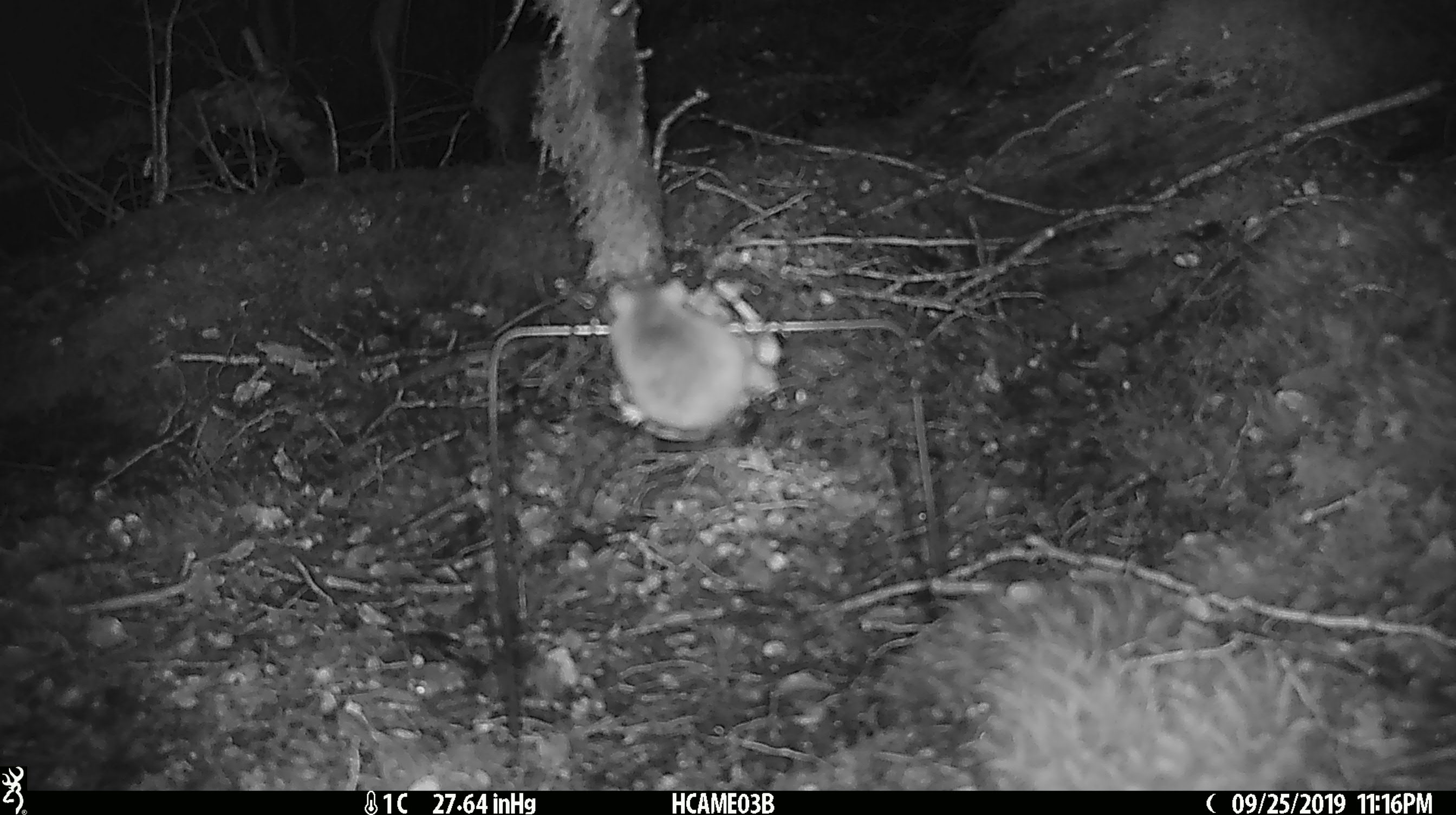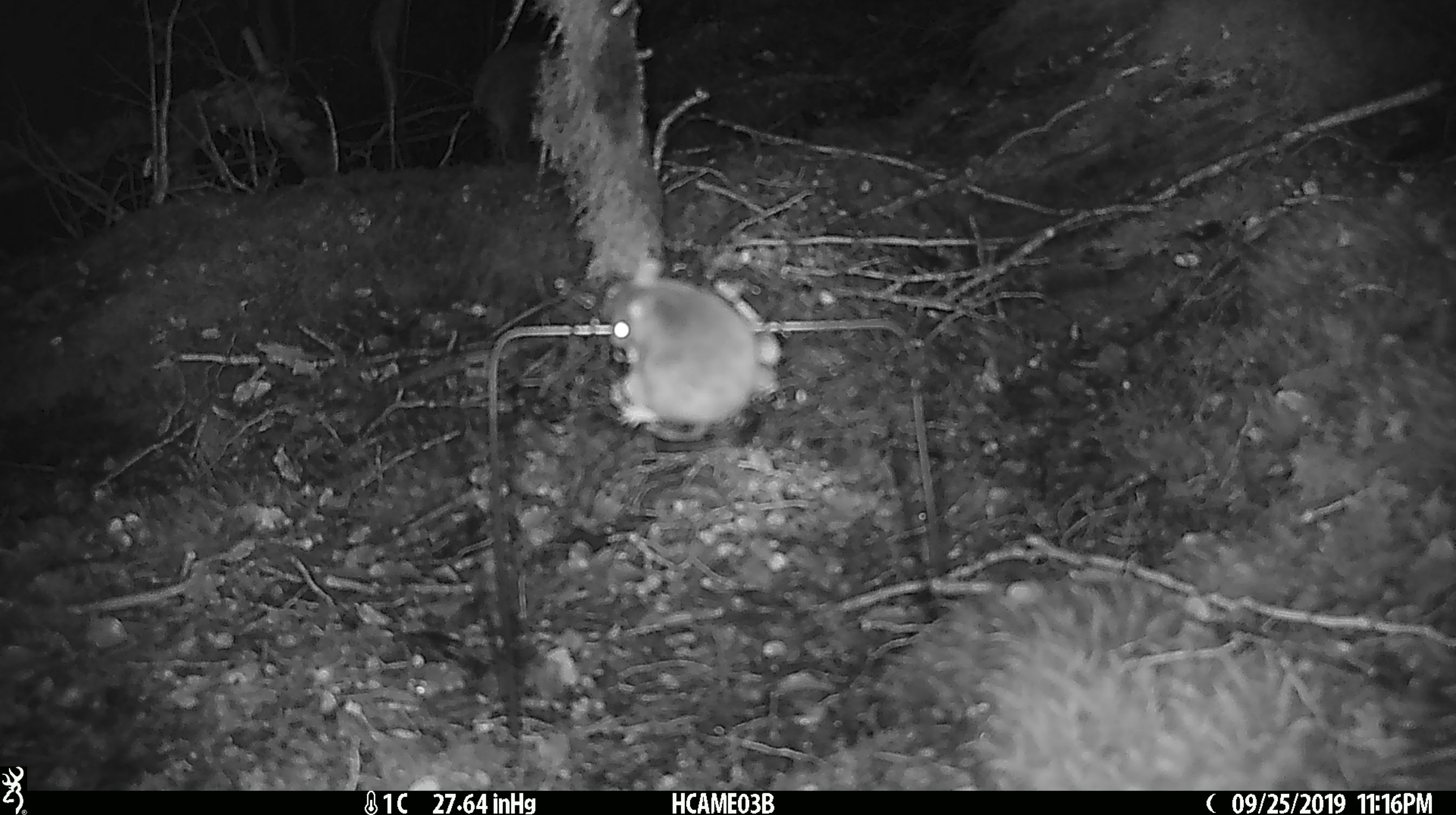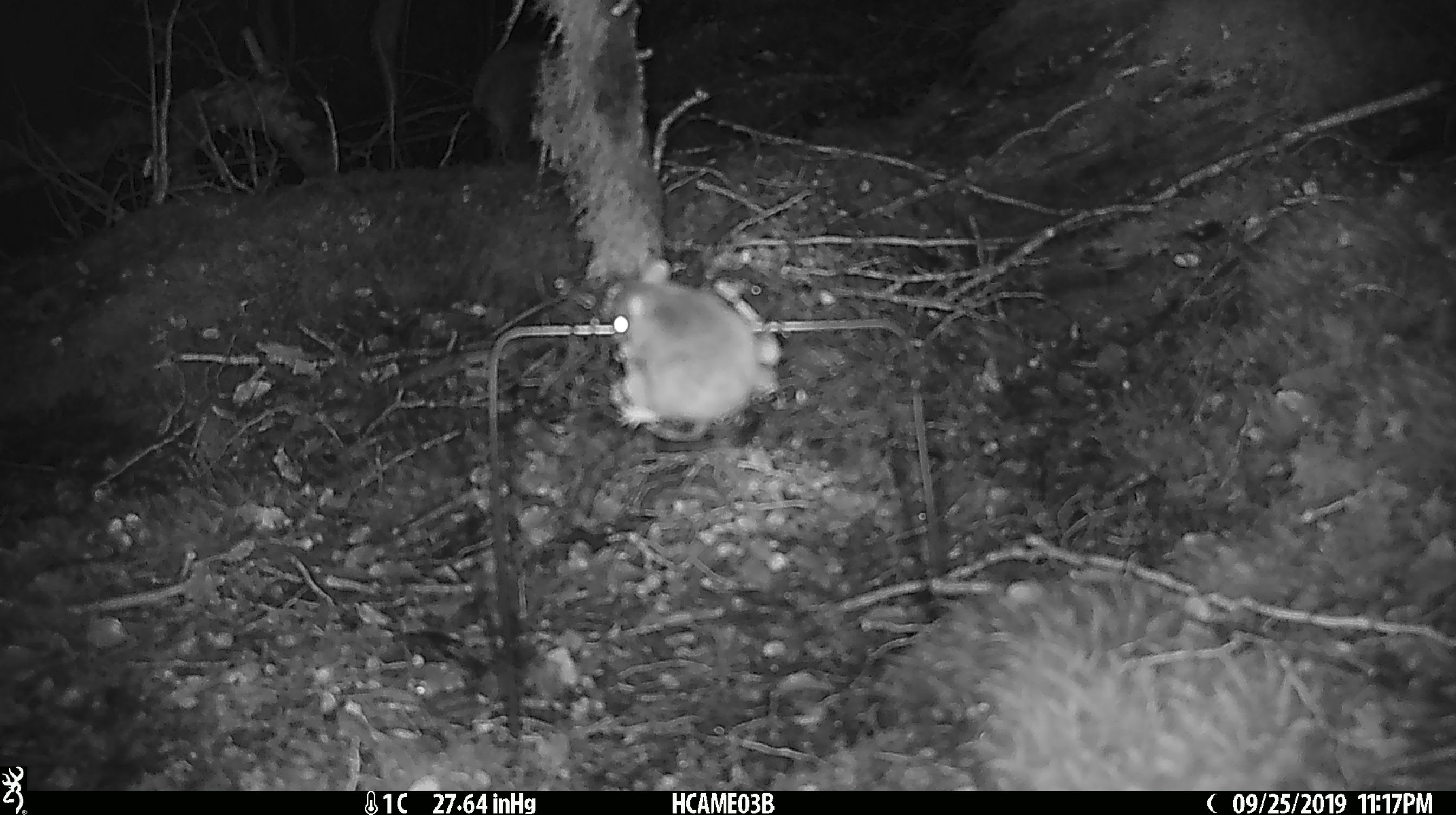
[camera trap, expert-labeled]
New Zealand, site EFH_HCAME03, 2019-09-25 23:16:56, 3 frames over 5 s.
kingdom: Animalia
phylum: Chordata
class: Mammalia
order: Rodentia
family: Muridae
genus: Mus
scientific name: Mus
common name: mouse